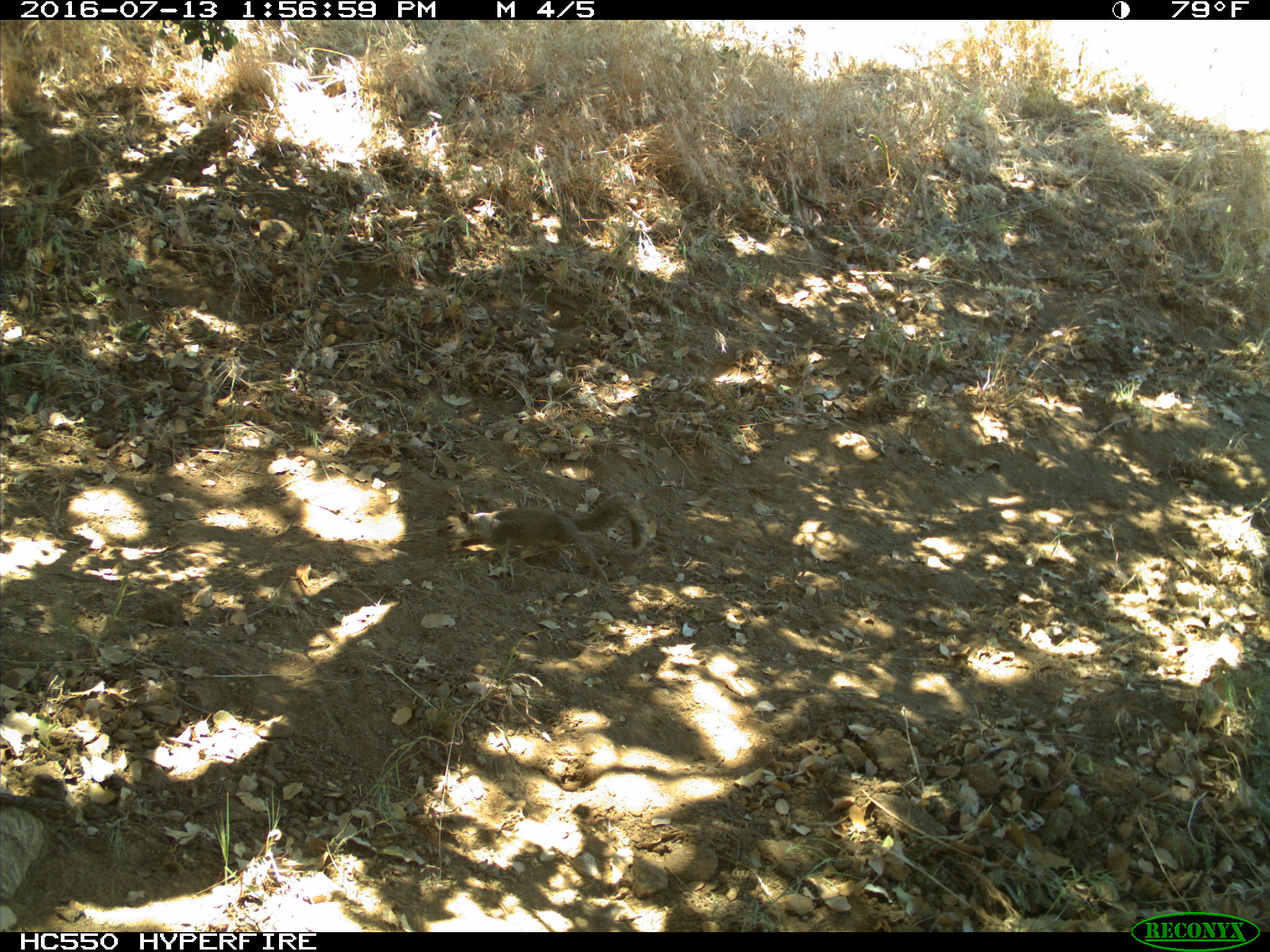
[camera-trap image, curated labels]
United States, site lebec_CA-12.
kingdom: Animalia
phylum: Chordata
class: Mammalia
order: Rodentia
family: Sciuridae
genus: Otospermophilus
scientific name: Otospermophilus beecheyi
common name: california ground squirrel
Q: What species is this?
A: Otospermophilus beecheyi (california ground squirrel).